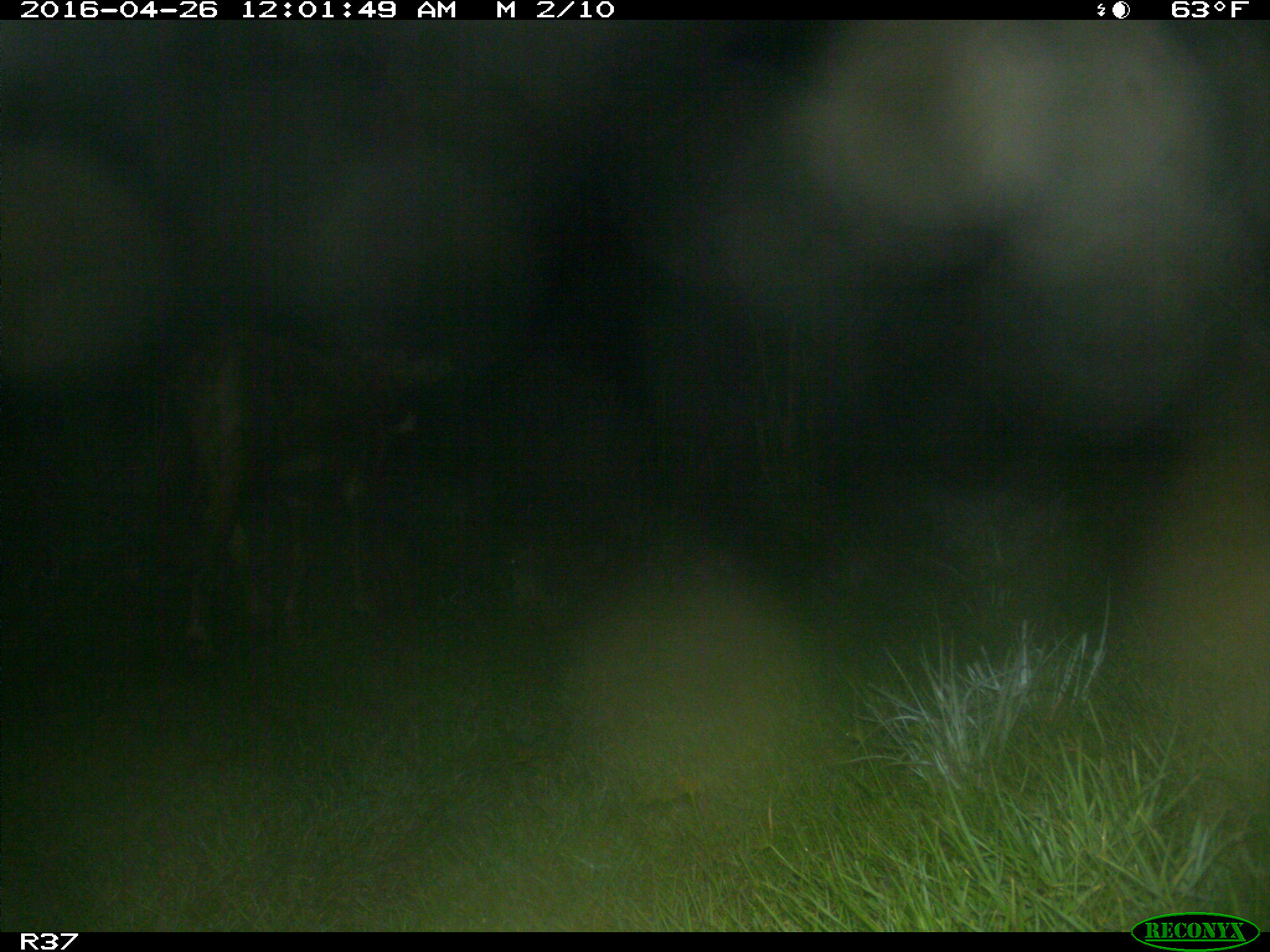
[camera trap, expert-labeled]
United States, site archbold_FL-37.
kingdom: Animalia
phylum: Chordata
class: Mammalia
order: Artiodactyla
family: Bovidae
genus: Bos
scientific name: Bos taurus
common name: domestic cow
Bos taurus (domestic cow).